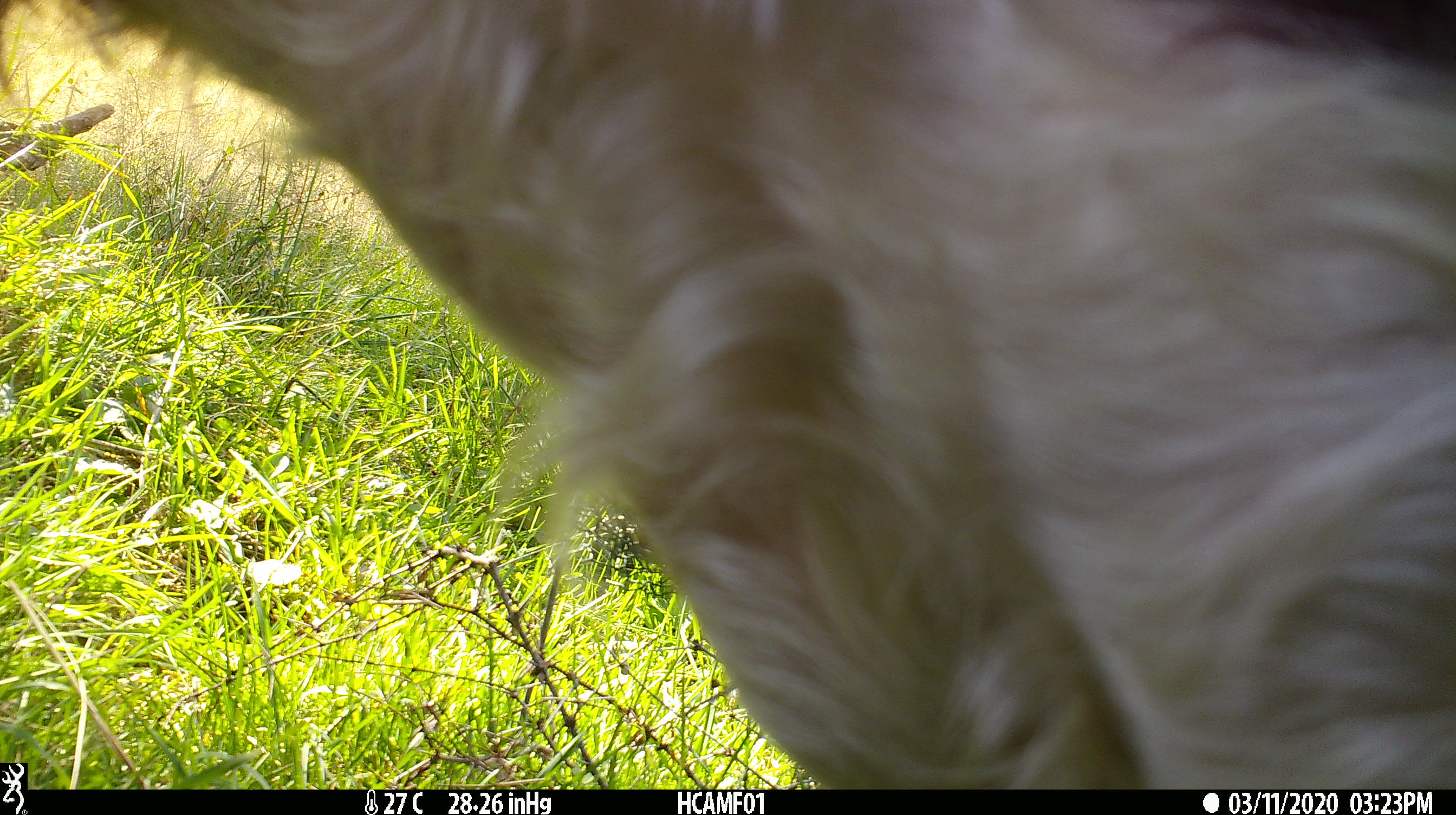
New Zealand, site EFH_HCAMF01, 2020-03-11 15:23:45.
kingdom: Animalia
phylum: Chordata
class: Mammalia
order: Artiodactyla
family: Bovidae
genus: Bos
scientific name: Bos taurus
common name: domestic cow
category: cow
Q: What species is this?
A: Cow (domestic cow) (Bos taurus).